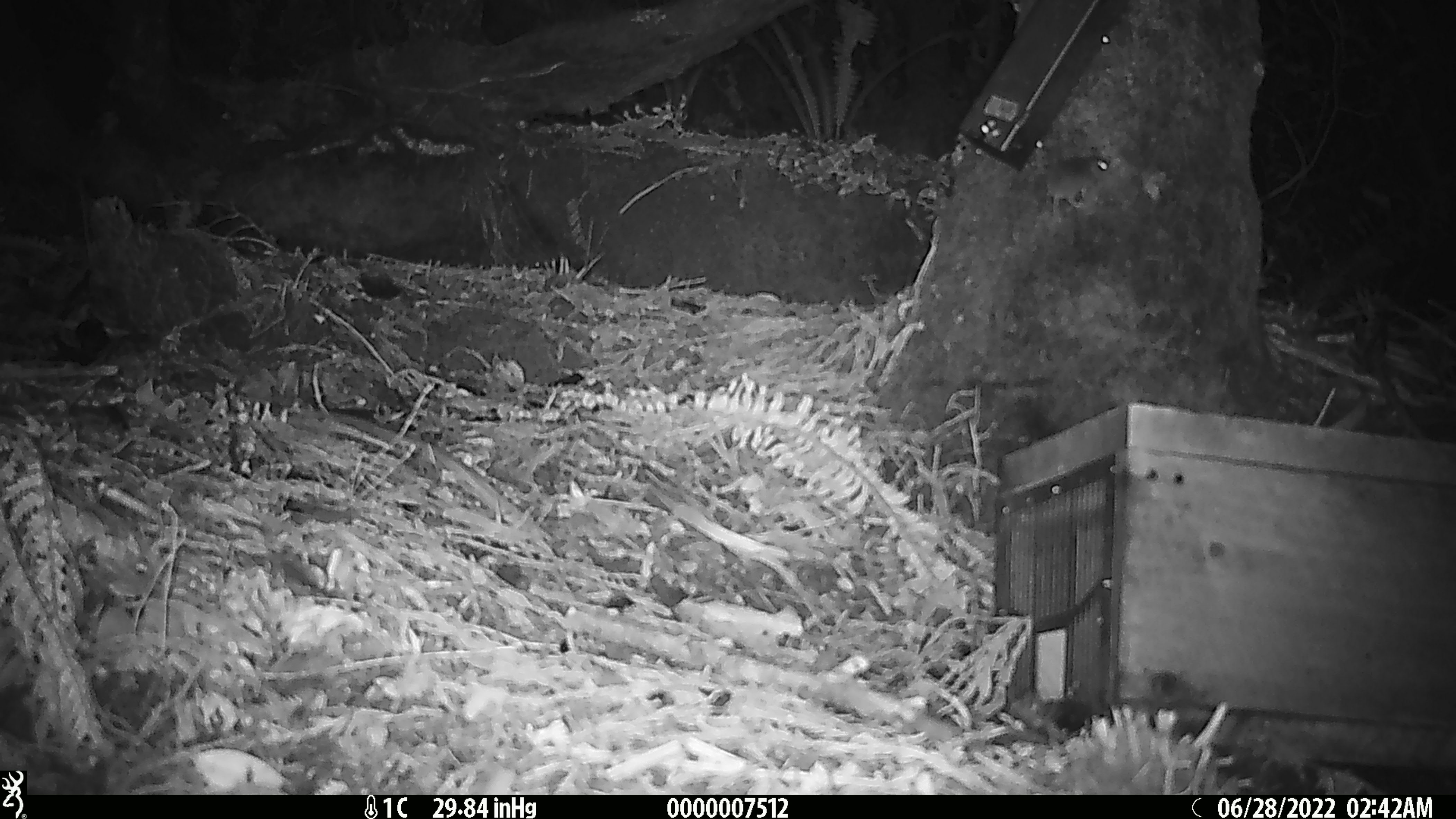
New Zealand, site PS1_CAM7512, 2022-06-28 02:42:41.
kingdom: Animalia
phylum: Chordata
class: Mammalia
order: Rodentia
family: Muridae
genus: Mus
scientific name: Mus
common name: mouse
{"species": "mouse (Mus)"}